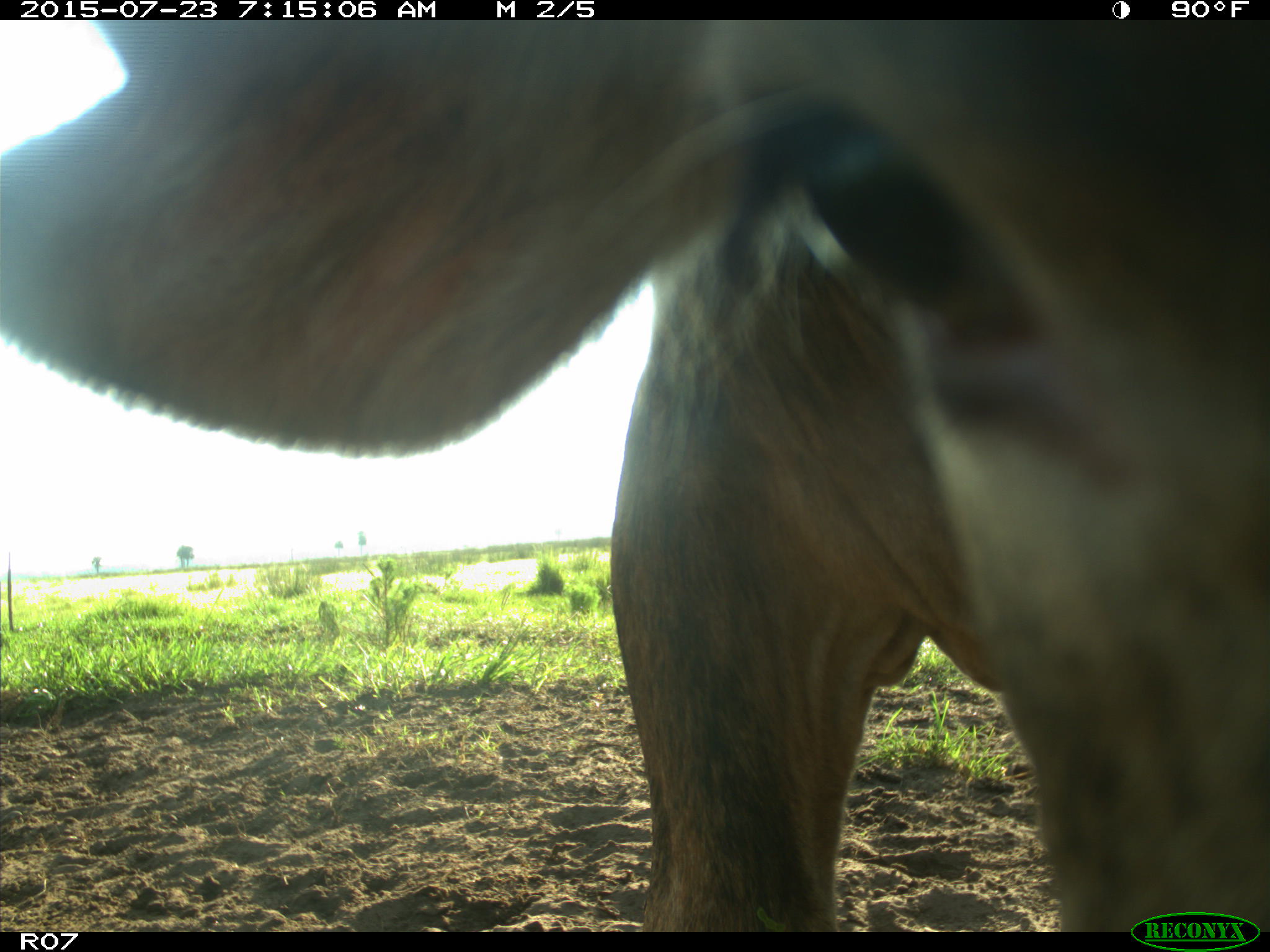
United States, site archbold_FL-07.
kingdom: Animalia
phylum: Chordata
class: Mammalia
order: Artiodactyla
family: Bovidae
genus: Bos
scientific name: Bos taurus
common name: domestic cow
Bos taurus (domestic cow).